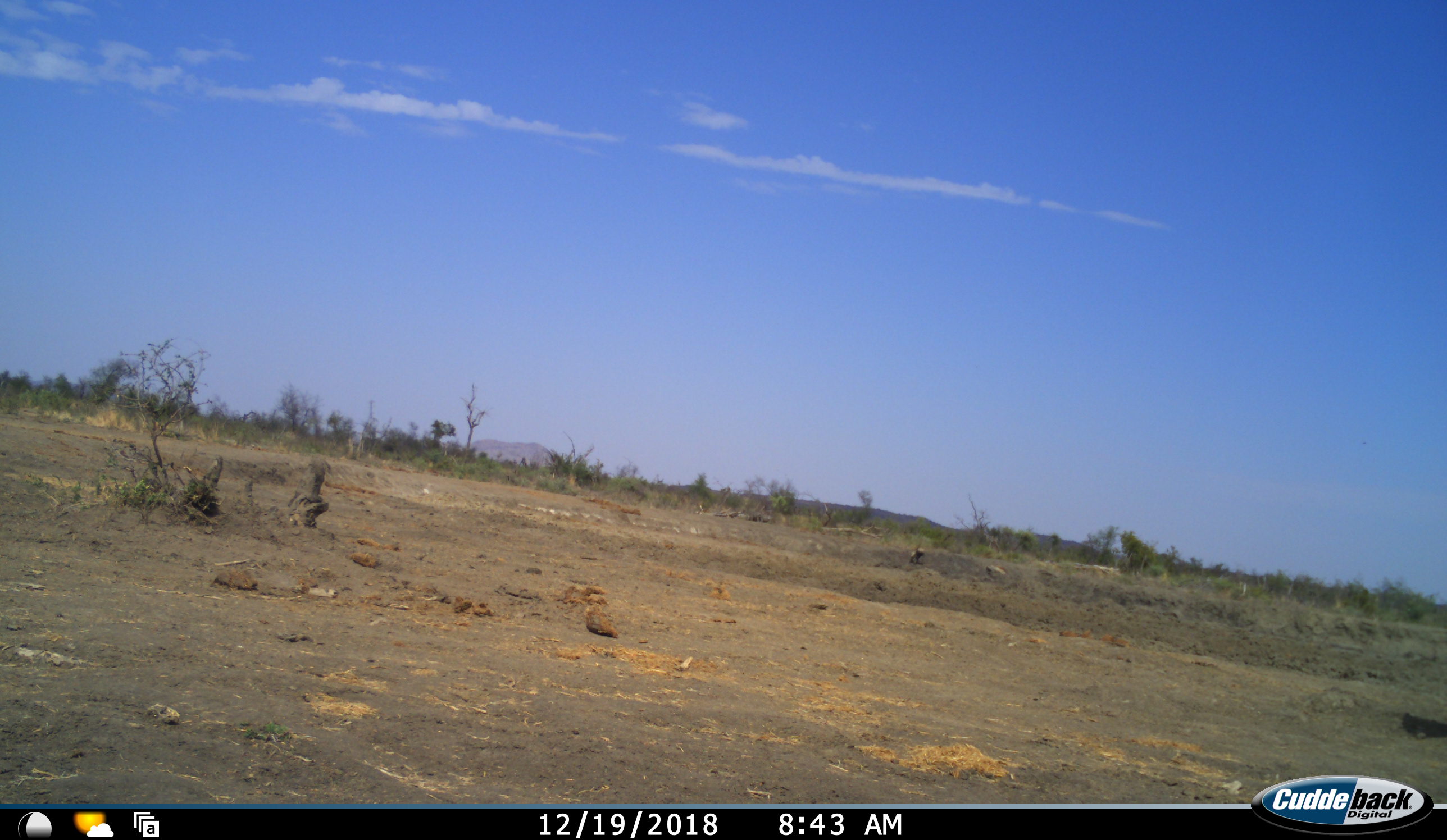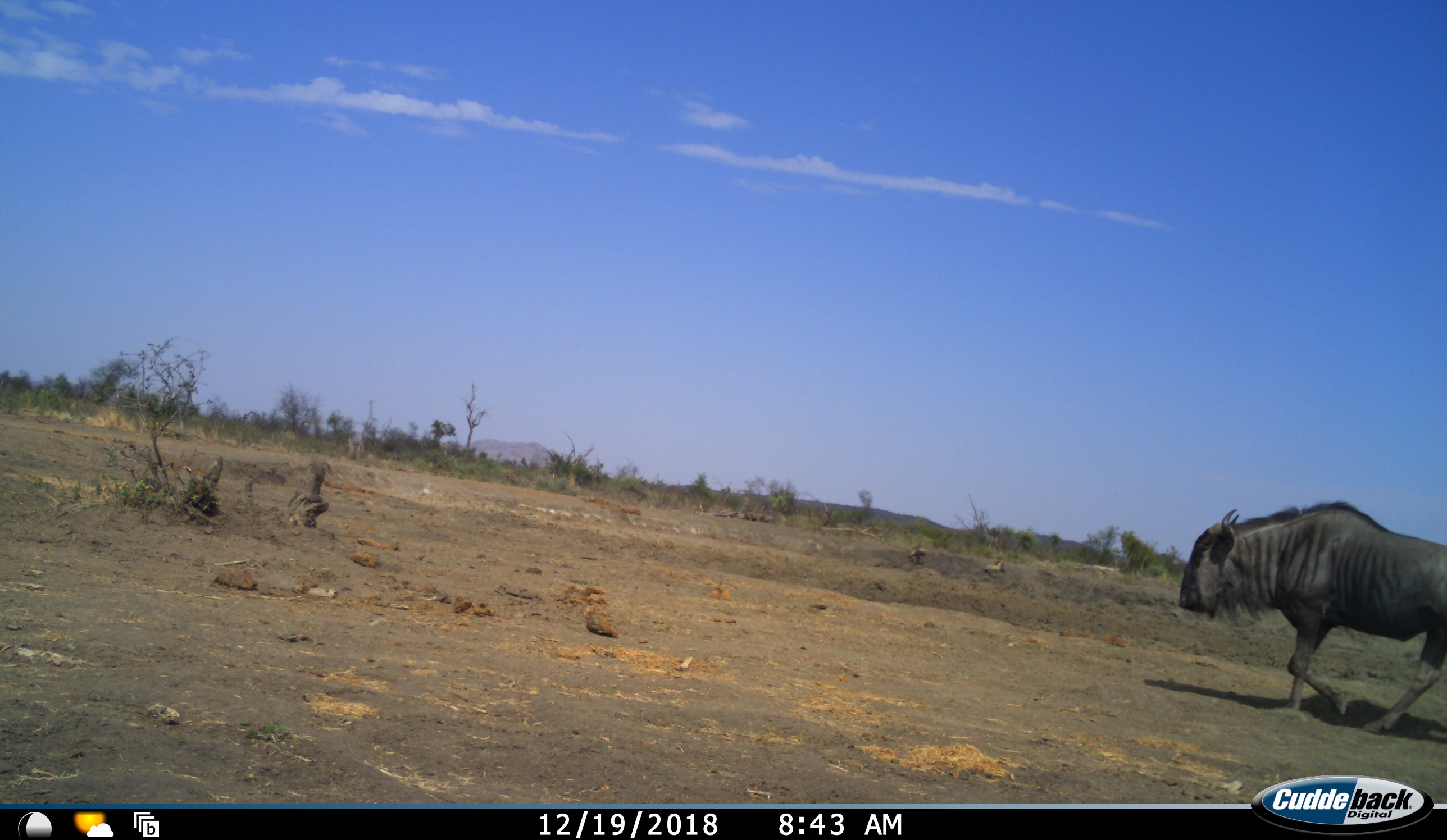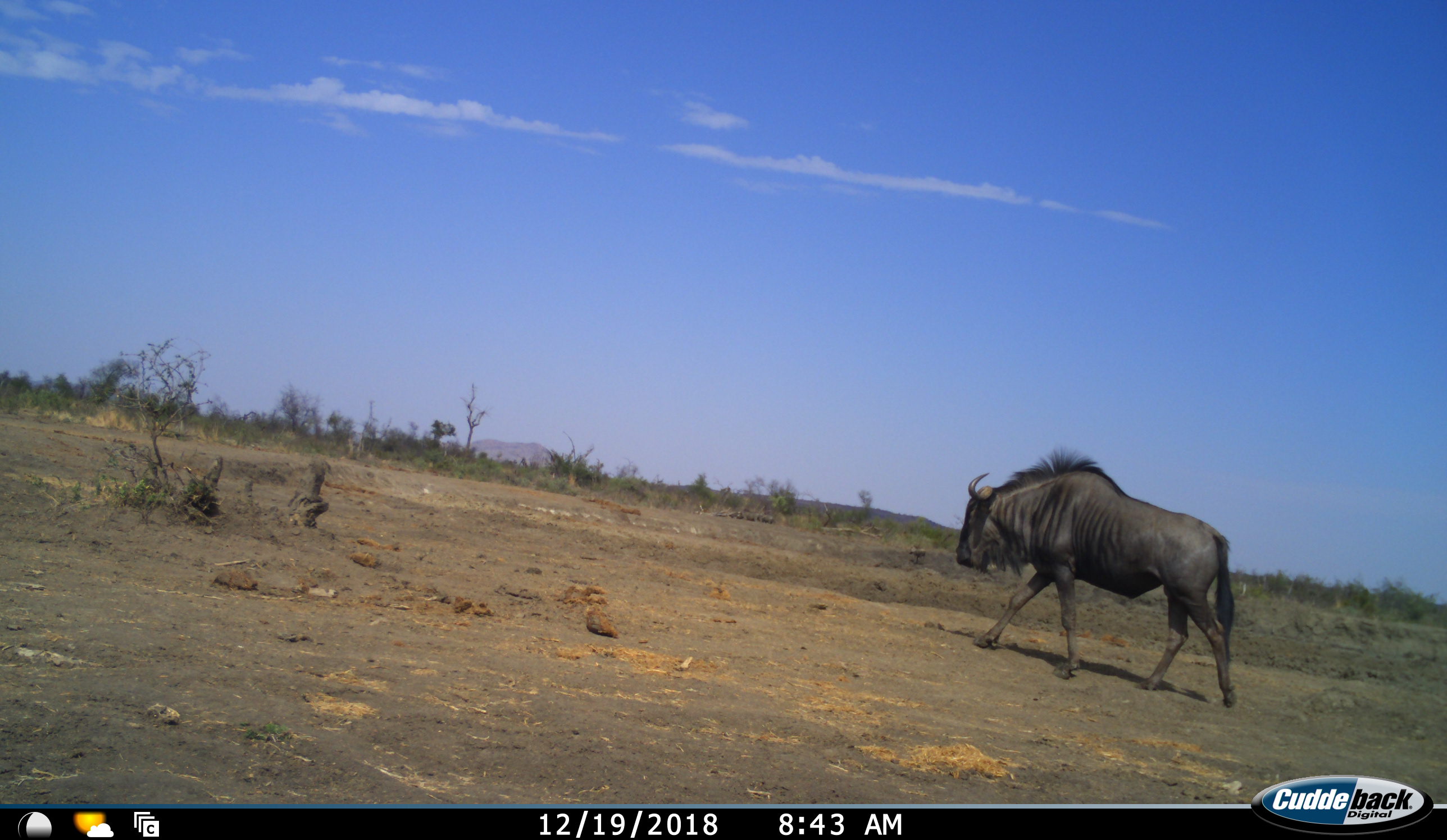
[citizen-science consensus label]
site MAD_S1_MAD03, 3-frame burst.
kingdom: Animalia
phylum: Chordata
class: Mammalia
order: Artiodactyla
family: Bovidae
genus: Connochaetes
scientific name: Connochaetes taurinus taurinus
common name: blue wildebeest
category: wildebeestblue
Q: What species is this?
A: Wildebeestblue (blue wildebeest) (Connochaetes taurinus taurinus).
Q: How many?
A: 1.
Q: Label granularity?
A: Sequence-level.